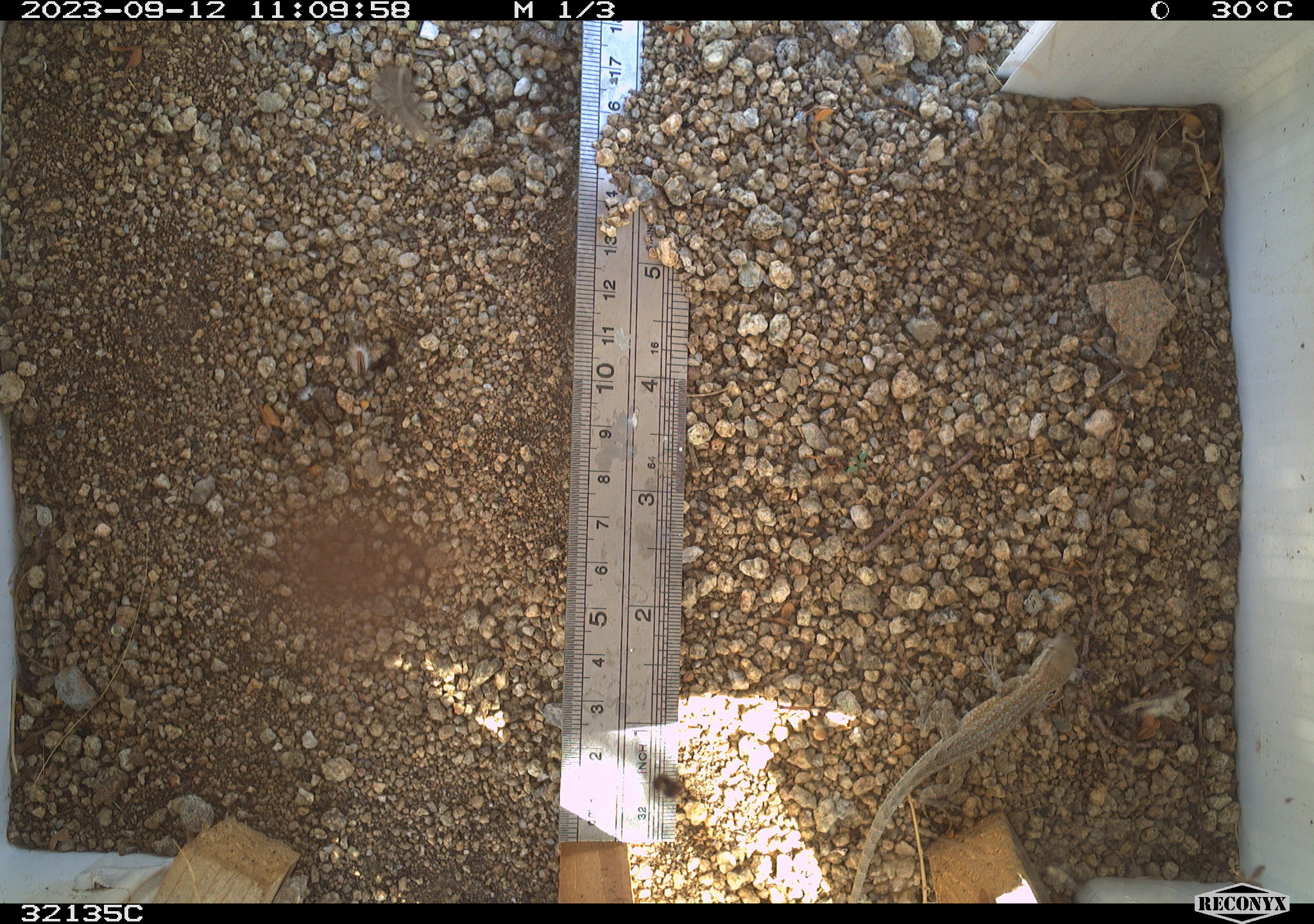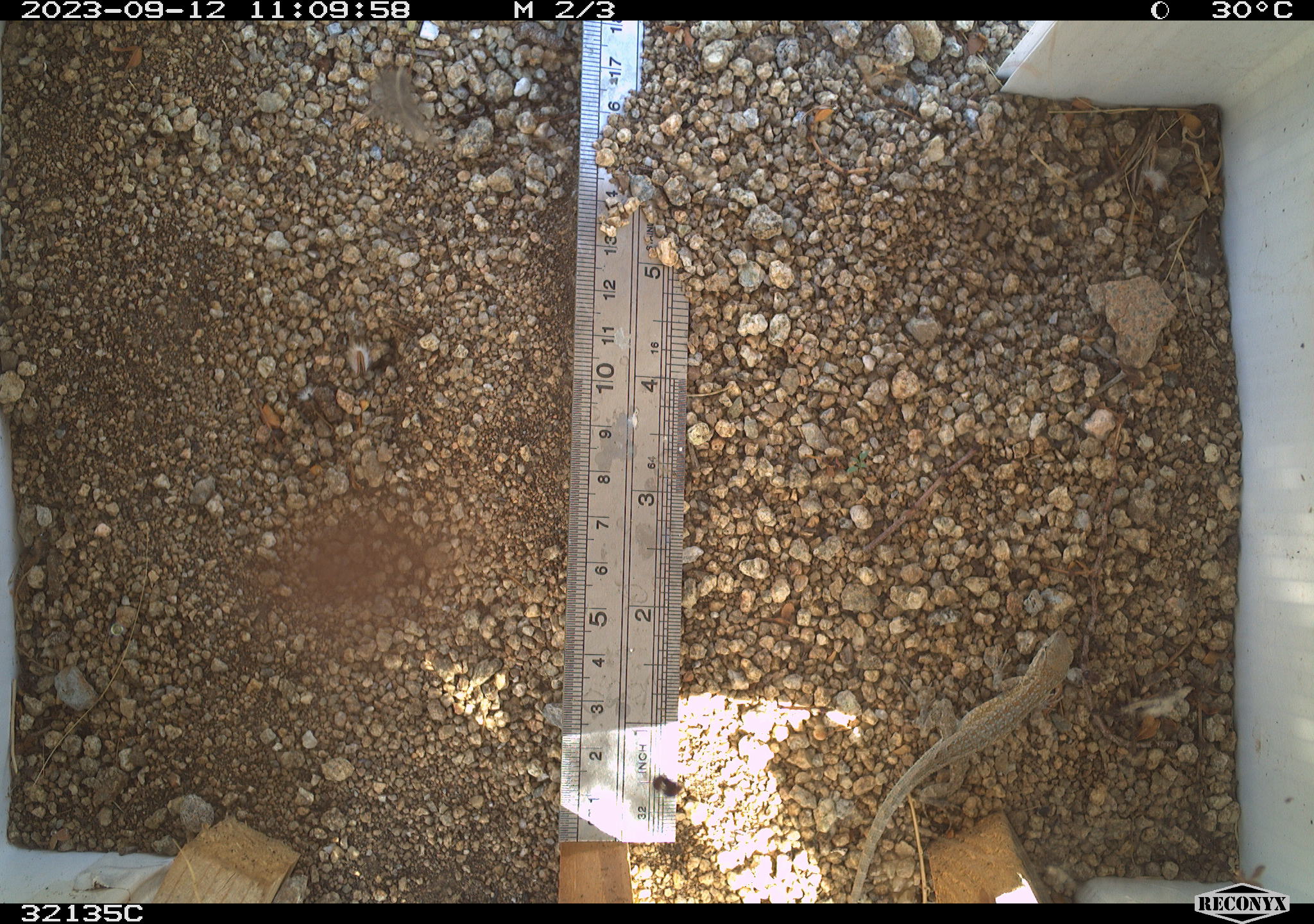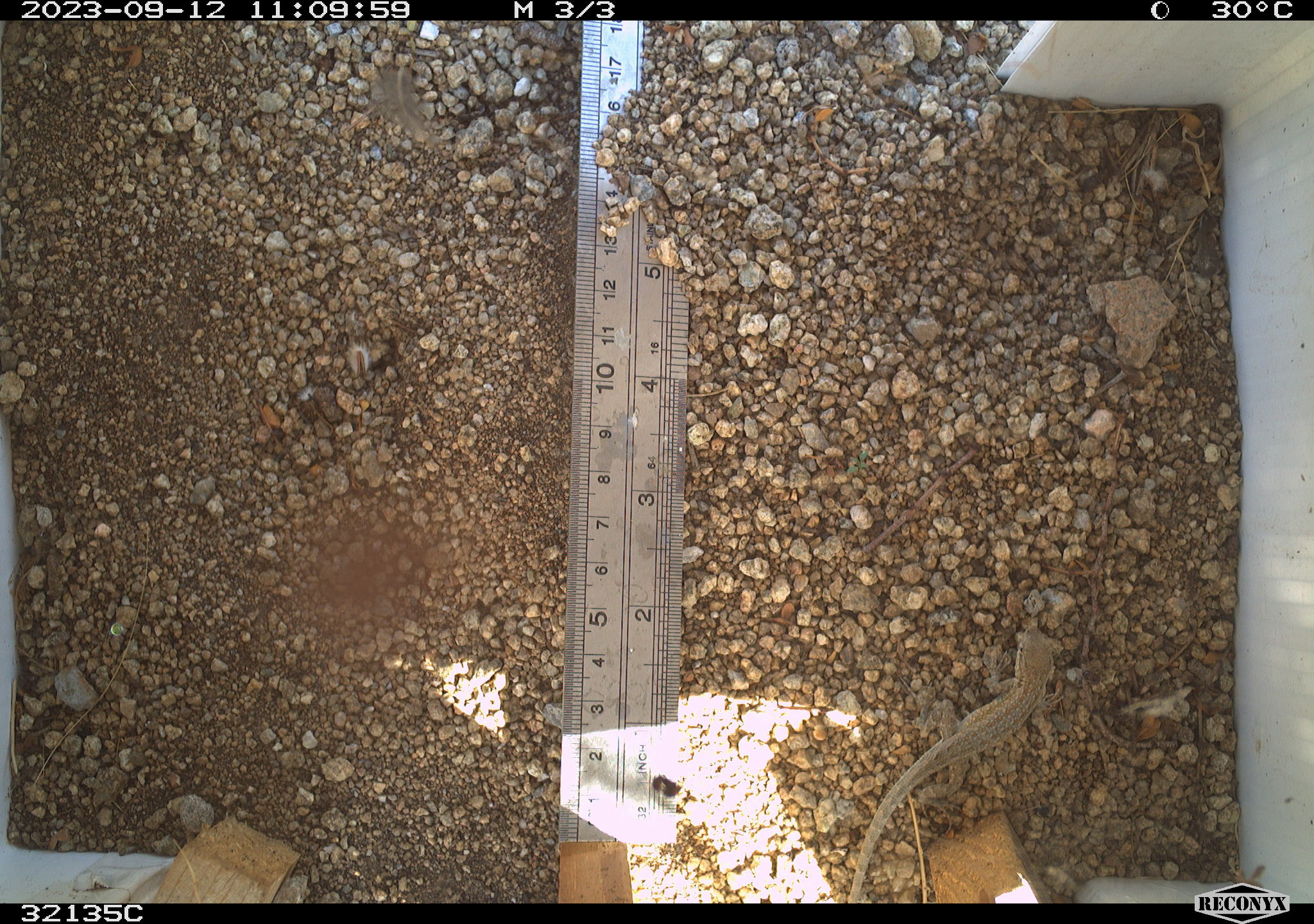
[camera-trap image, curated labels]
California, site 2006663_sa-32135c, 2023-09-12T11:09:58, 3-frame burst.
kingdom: Animalia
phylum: Chordata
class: Reptilia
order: Squamata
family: Phrynosomatidae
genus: Uta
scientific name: Uta stansburiana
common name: common side-blotched lizard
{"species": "common side-blotched lizard (Uta stansburiana)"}